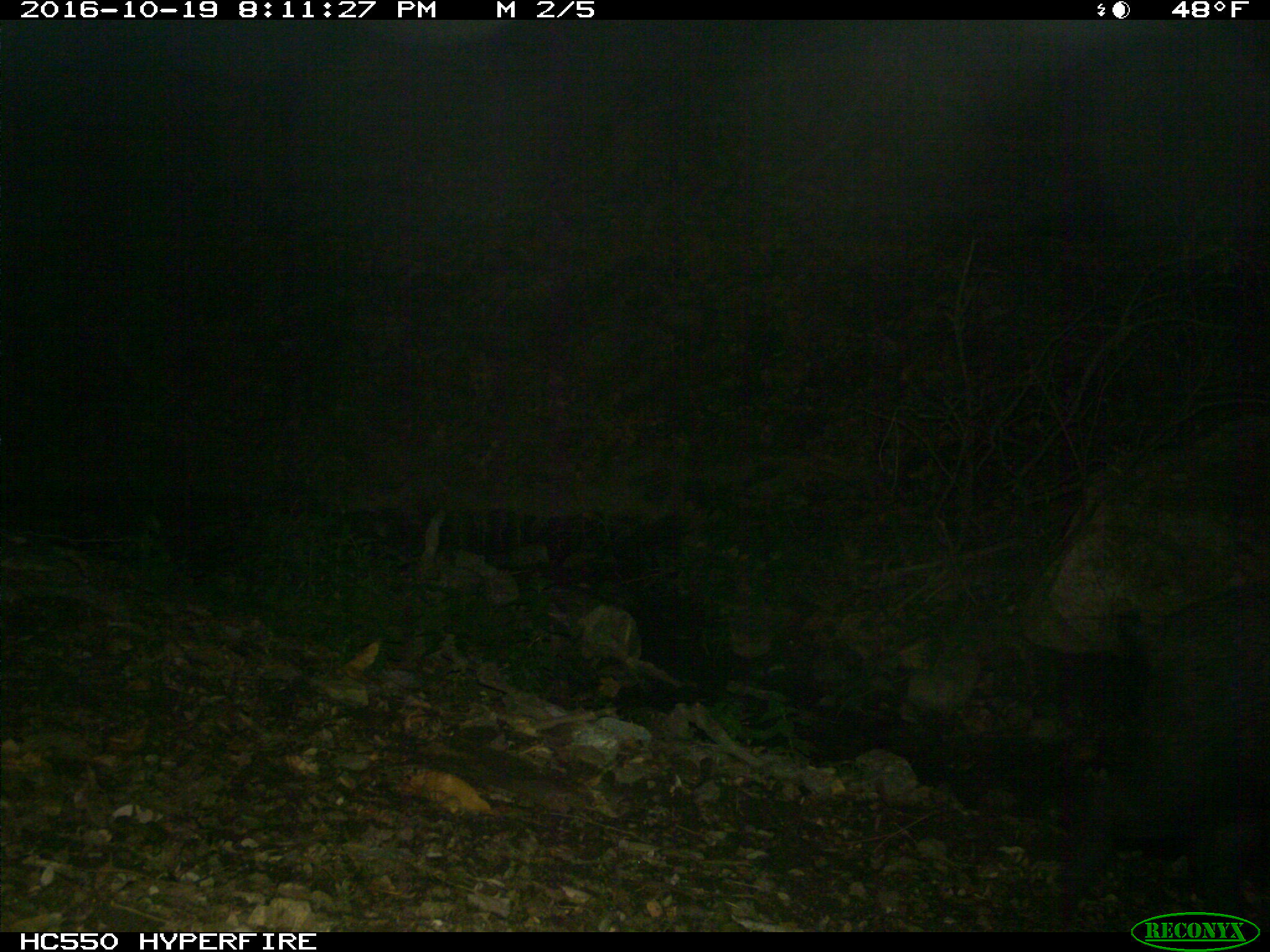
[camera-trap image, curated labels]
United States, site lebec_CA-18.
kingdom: Animalia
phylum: Chordata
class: Mammalia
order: Artiodactyla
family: Suidae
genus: Sus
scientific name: Sus scrofa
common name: wild boar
Sus scrofa (wild boar).